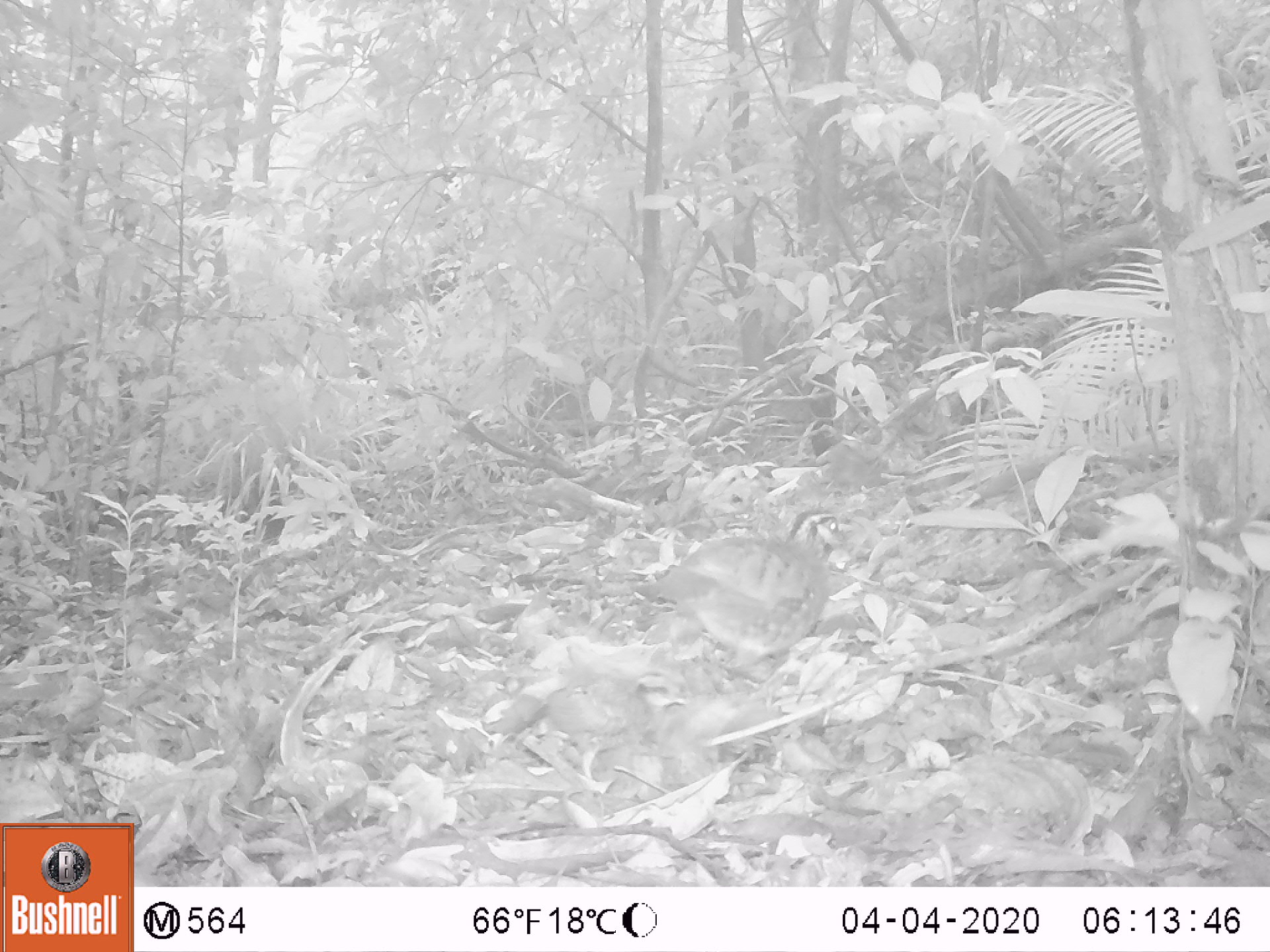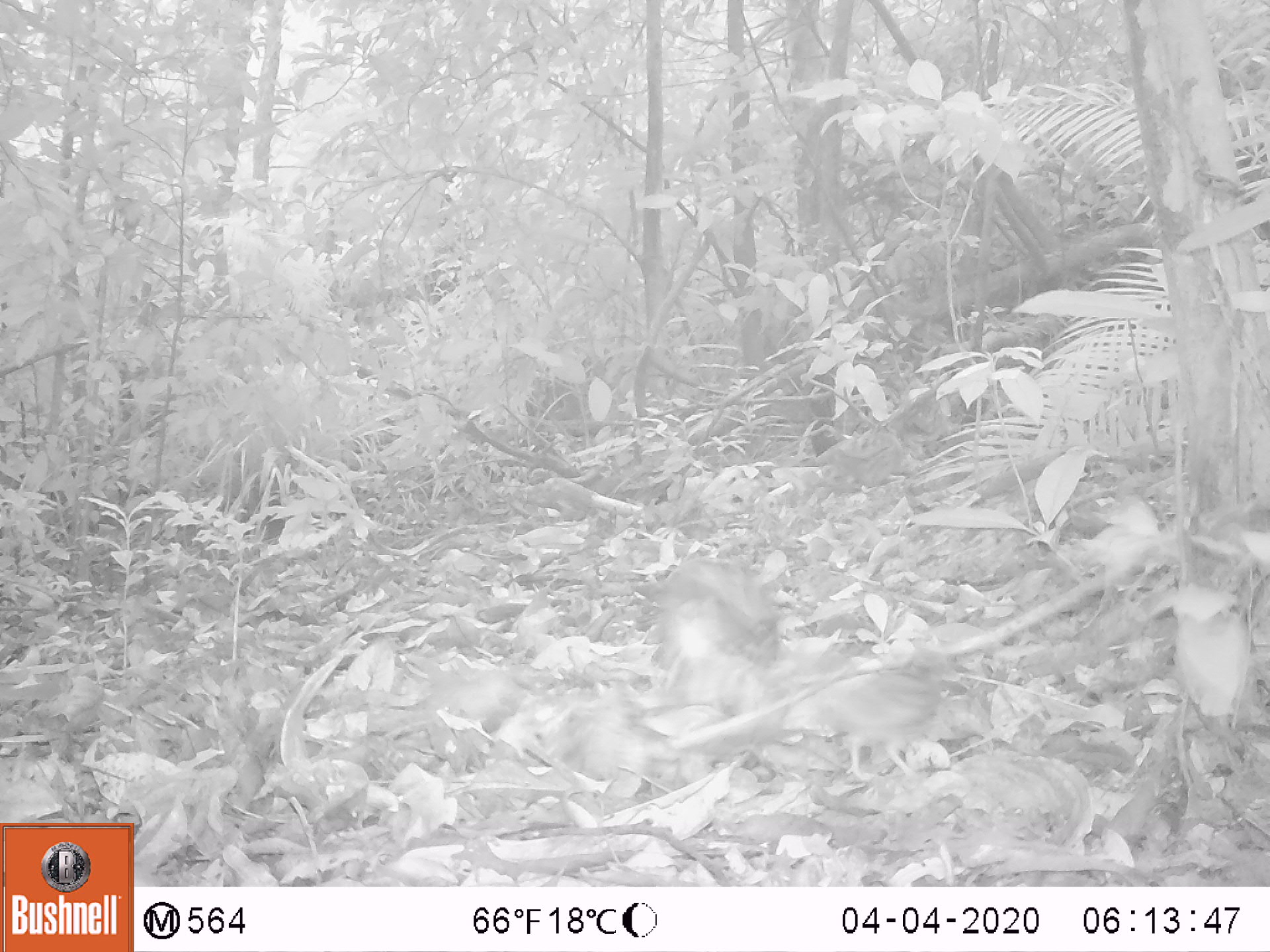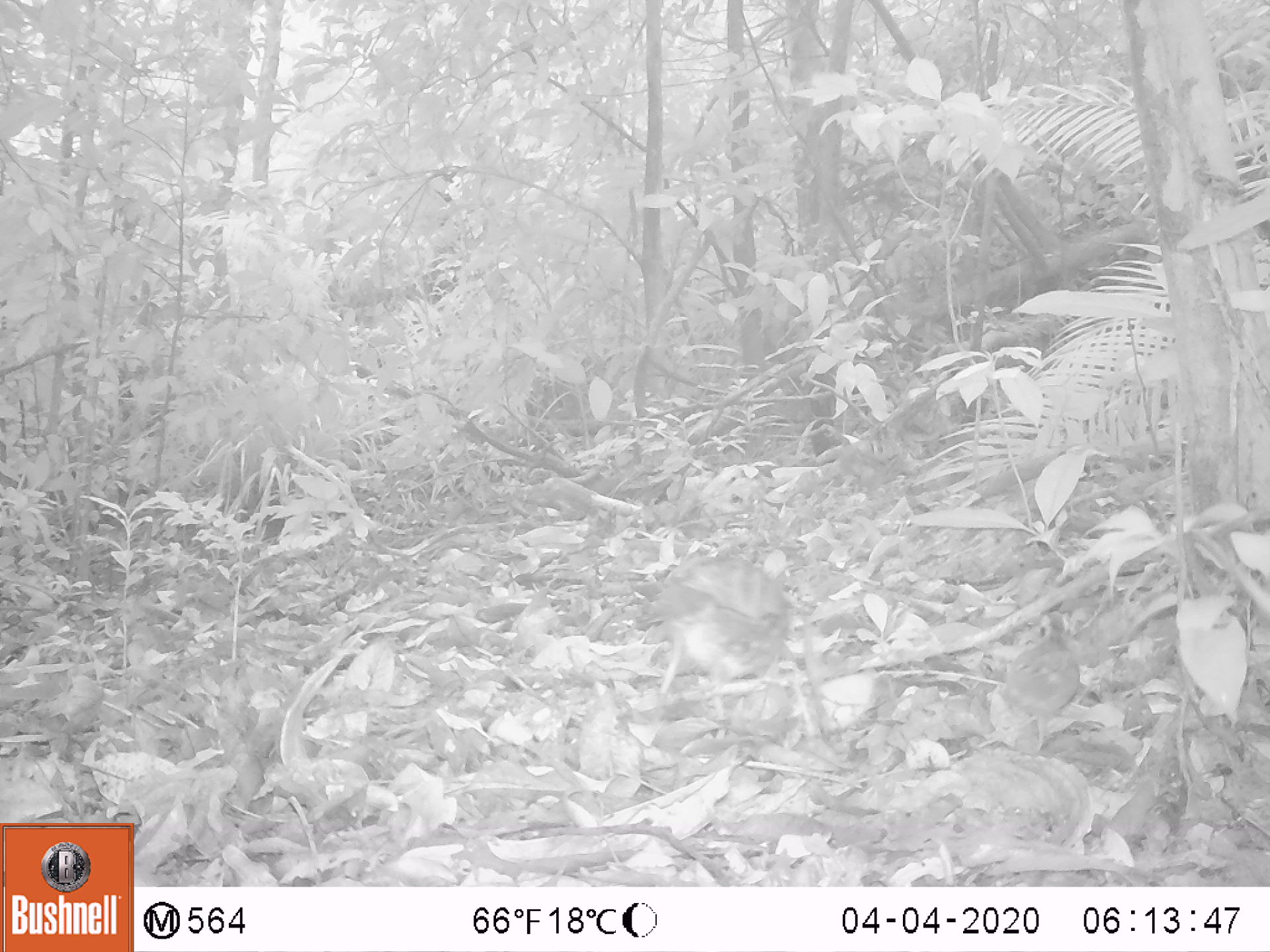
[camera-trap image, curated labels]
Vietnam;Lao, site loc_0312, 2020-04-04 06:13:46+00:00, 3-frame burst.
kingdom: Animalia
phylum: Chordata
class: Aves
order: Galliformes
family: Phasianidae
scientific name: Phasianidae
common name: partridge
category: unidentified partridge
Unidentified partridge (partridge) (Phasianidae). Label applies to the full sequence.